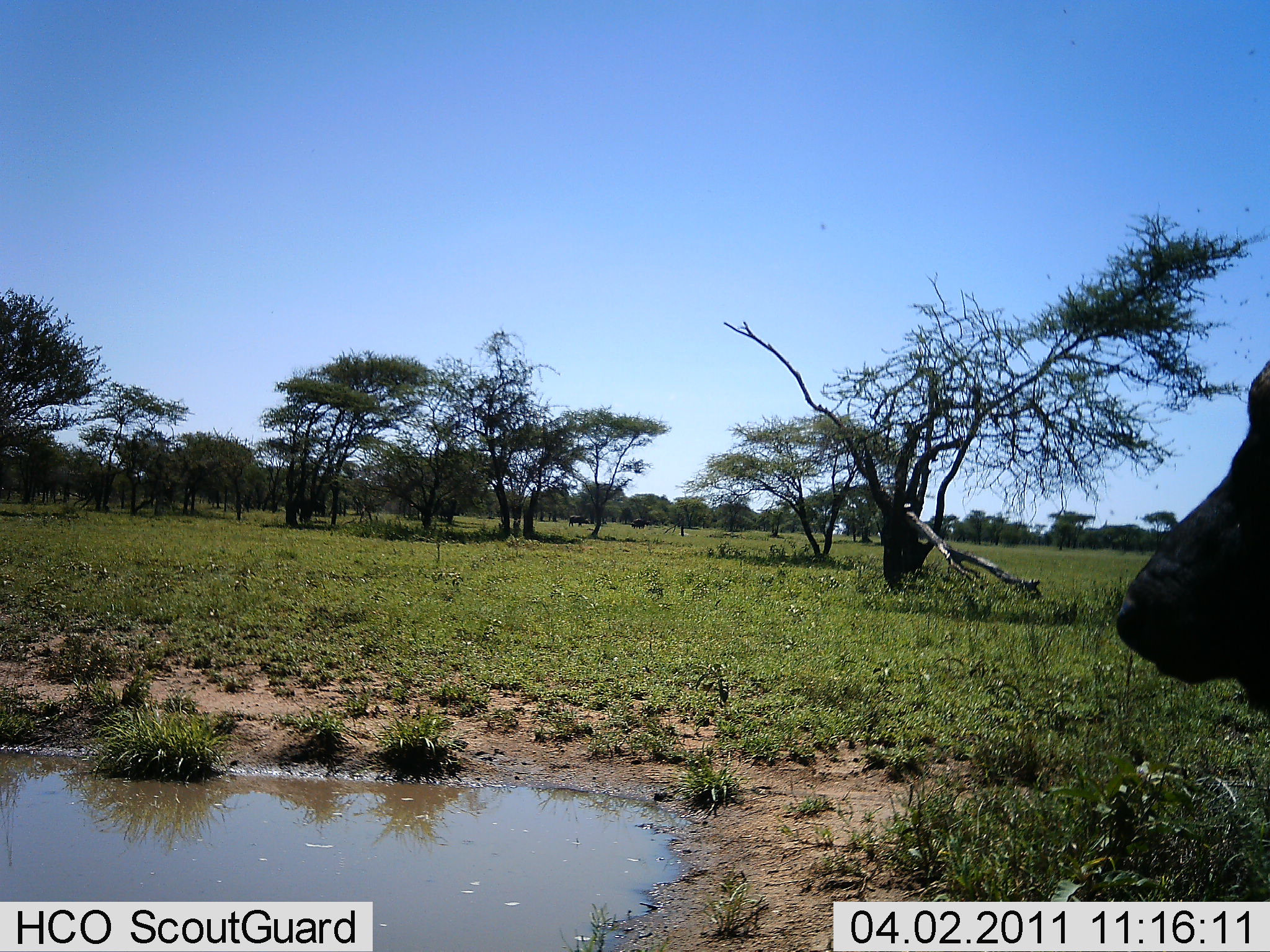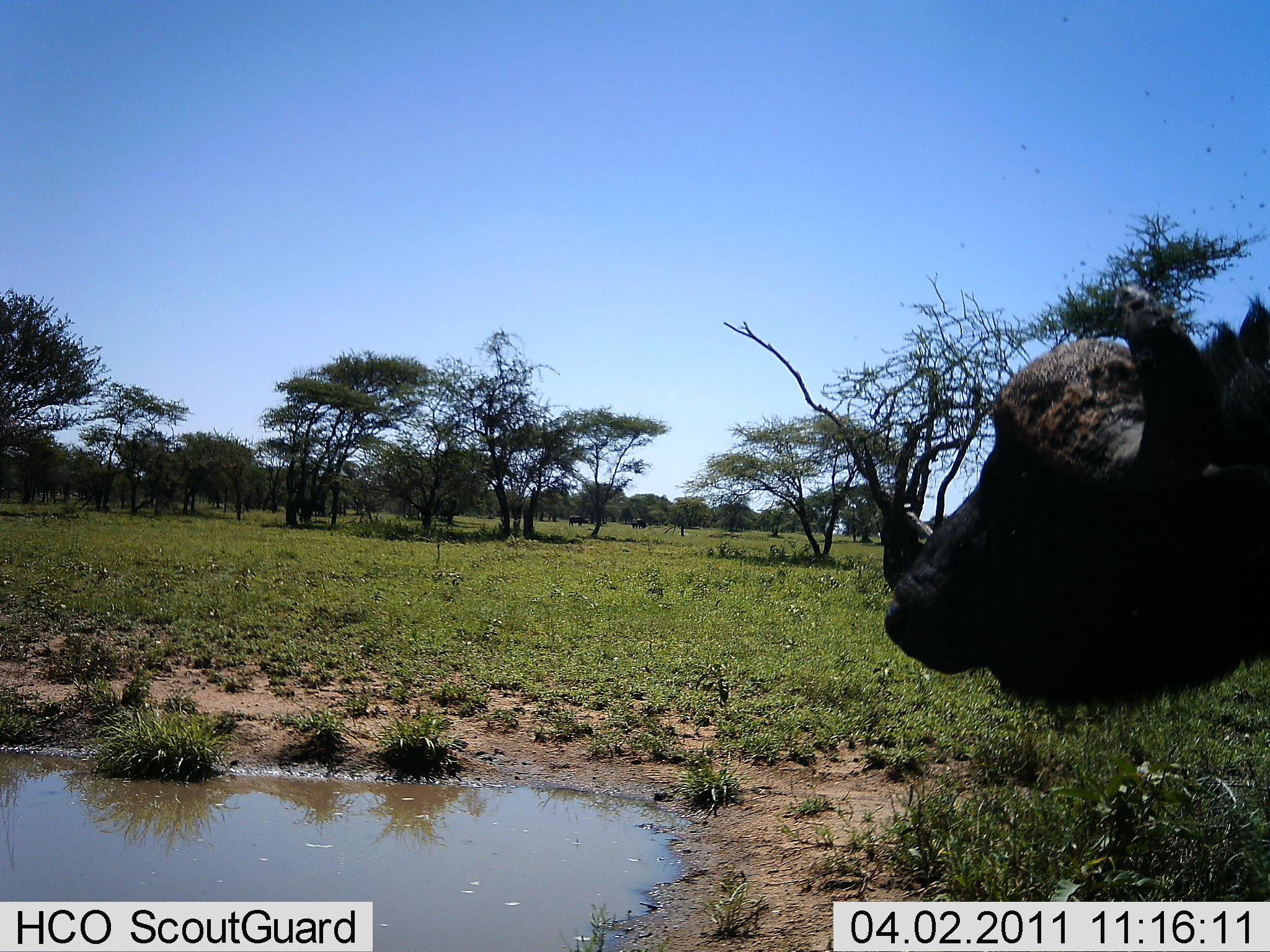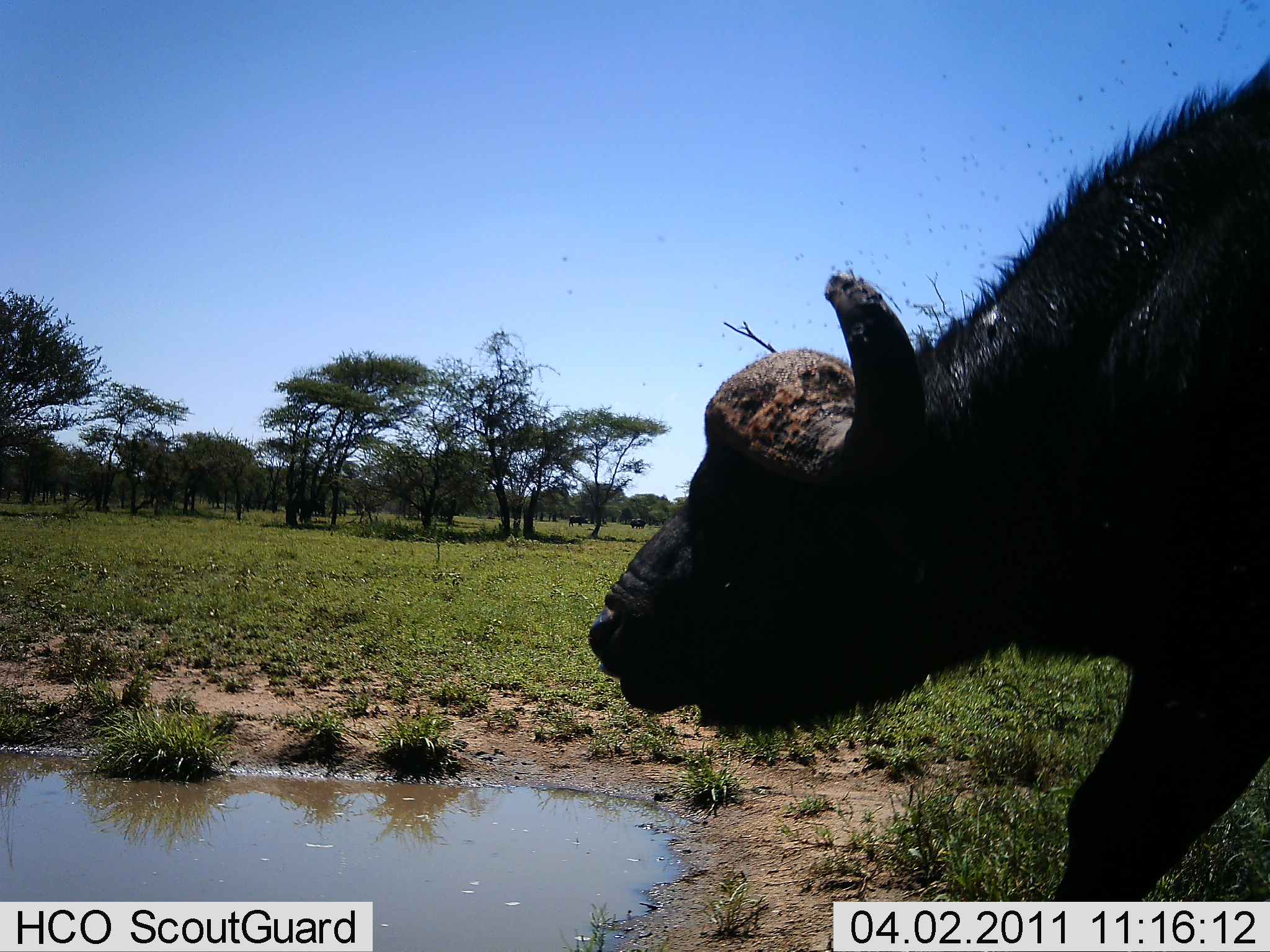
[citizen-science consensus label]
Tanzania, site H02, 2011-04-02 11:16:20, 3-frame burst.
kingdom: Animalia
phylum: Chordata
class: Mammalia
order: Artiodactyla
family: Bovidae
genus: Syncerus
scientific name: Syncerus caffer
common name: cape buffalo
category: buffalo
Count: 1.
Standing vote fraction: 30%.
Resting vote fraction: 0%.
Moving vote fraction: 70%.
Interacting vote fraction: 10%.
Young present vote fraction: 0%.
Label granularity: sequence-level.